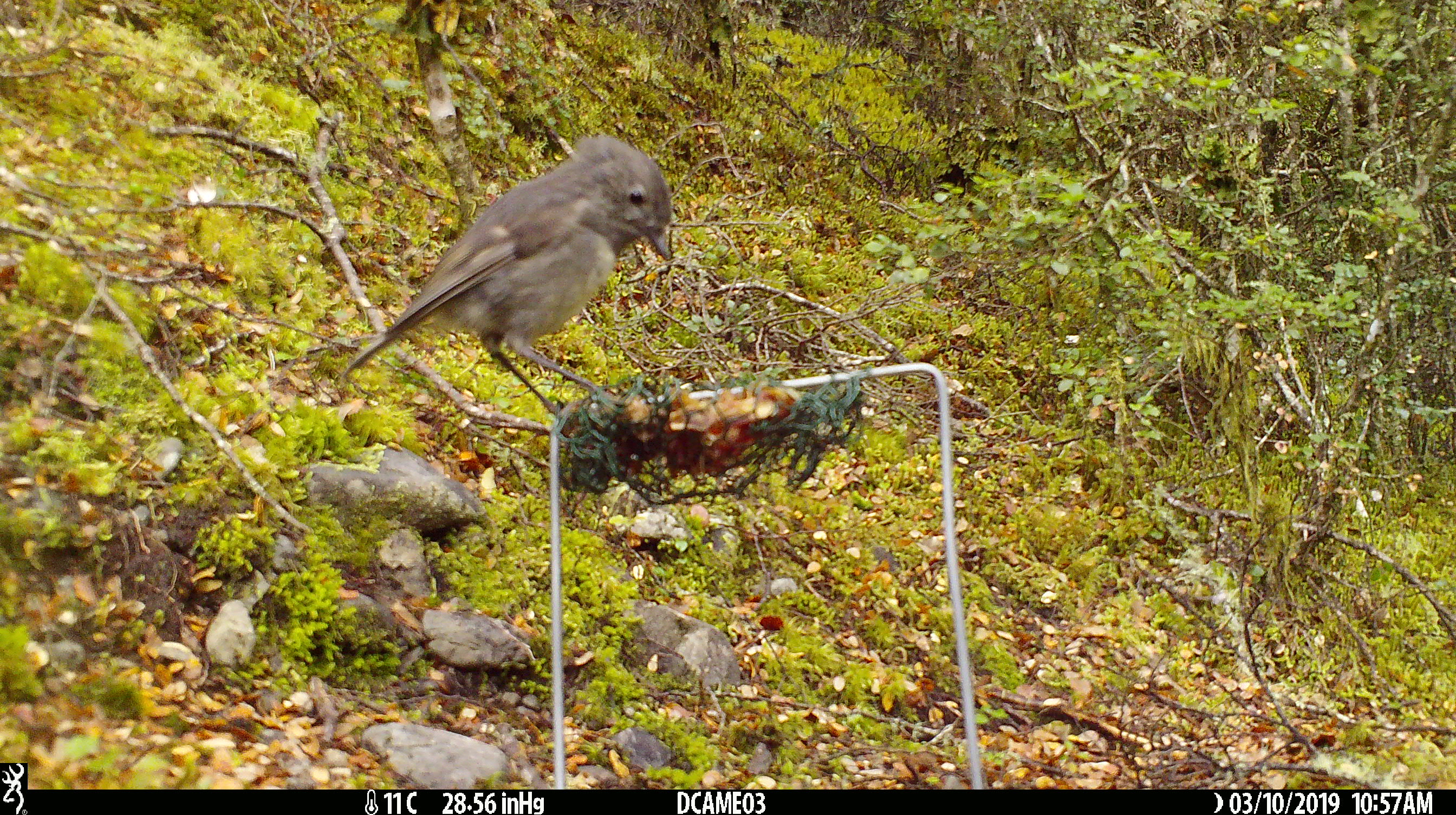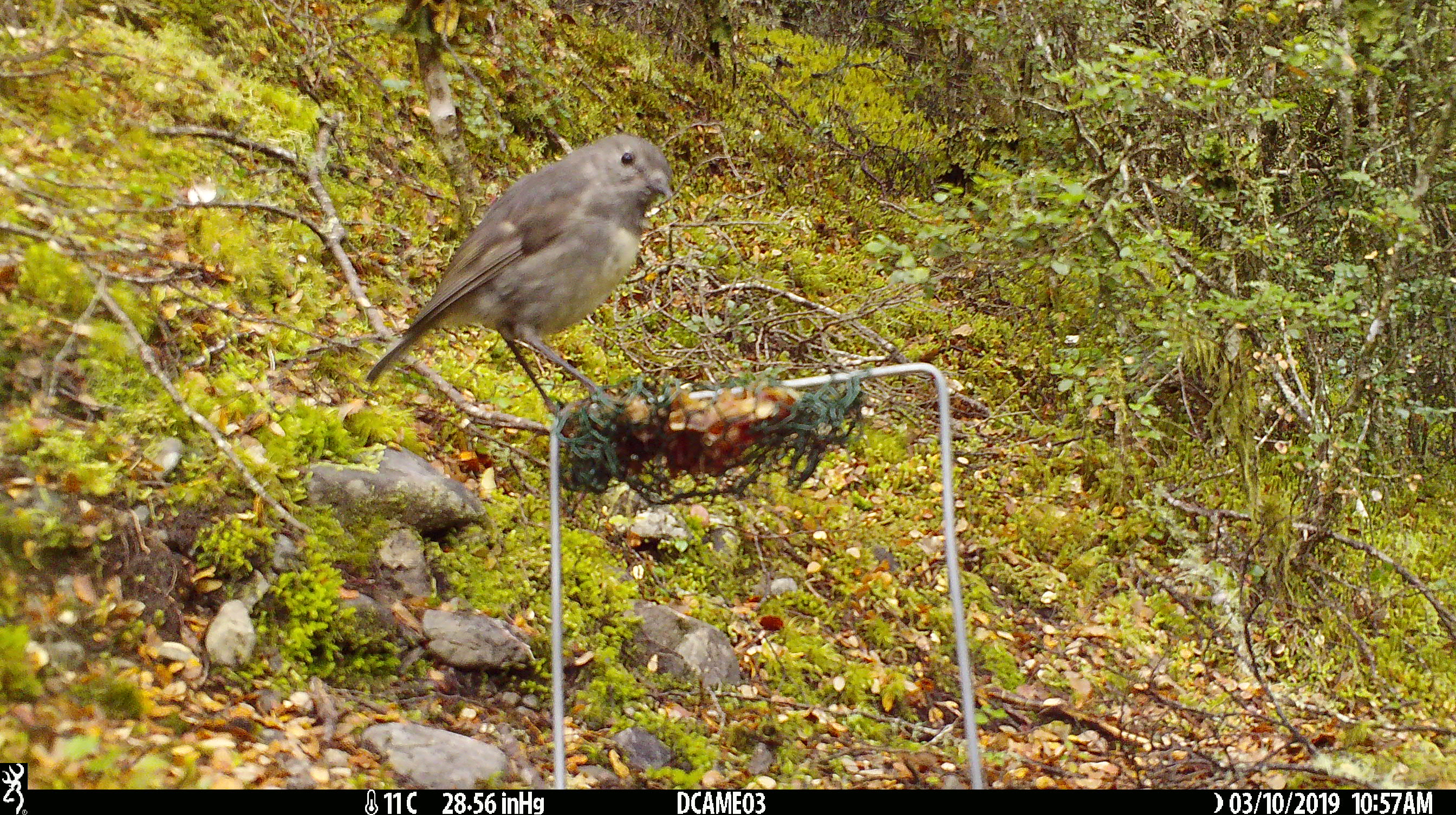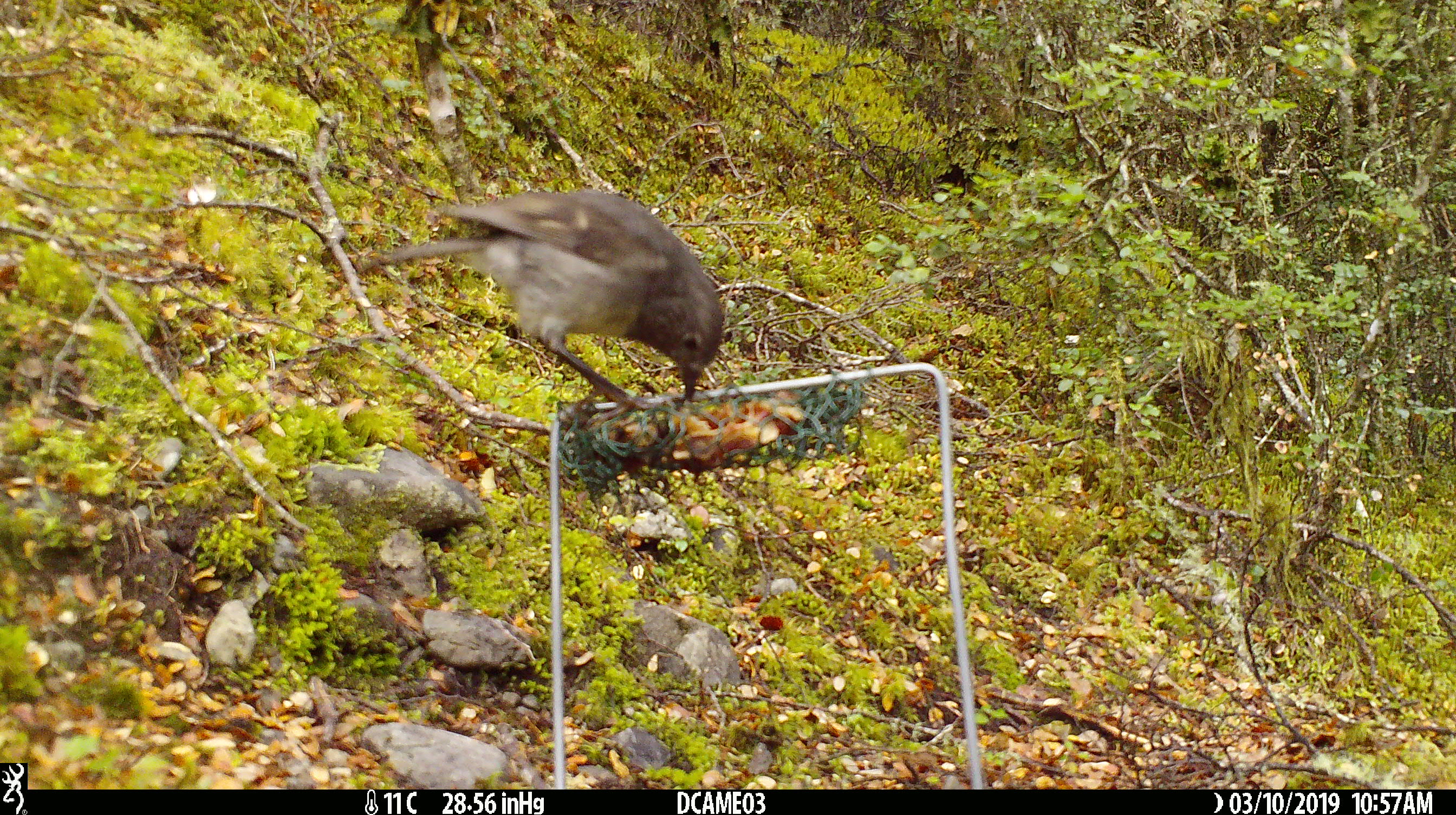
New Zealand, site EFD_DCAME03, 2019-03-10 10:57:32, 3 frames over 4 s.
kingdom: Animalia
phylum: Chordata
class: Aves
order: Passeriformes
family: Petroicidae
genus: Petroica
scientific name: Petroica australis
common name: new zealand robin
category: robin